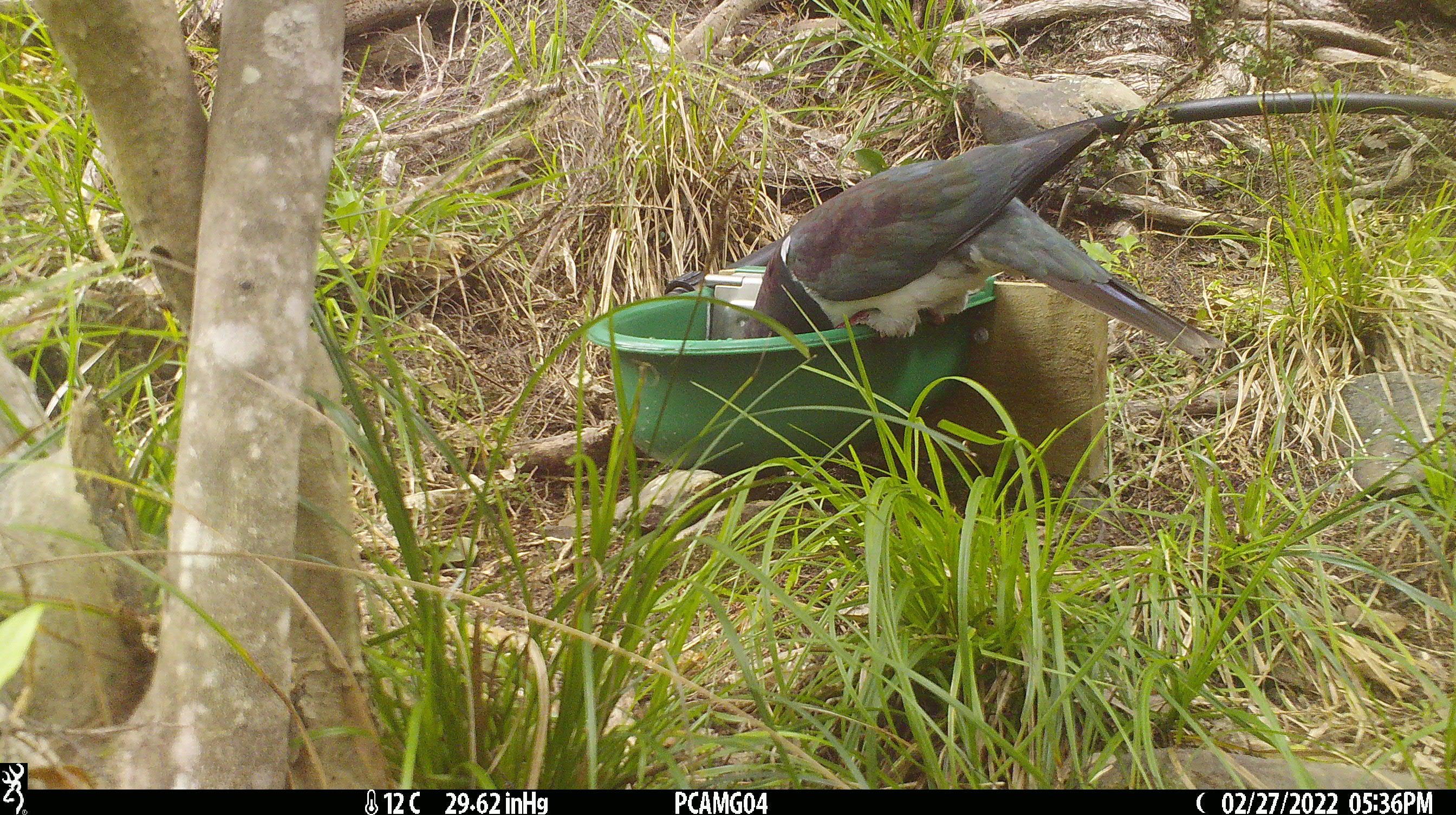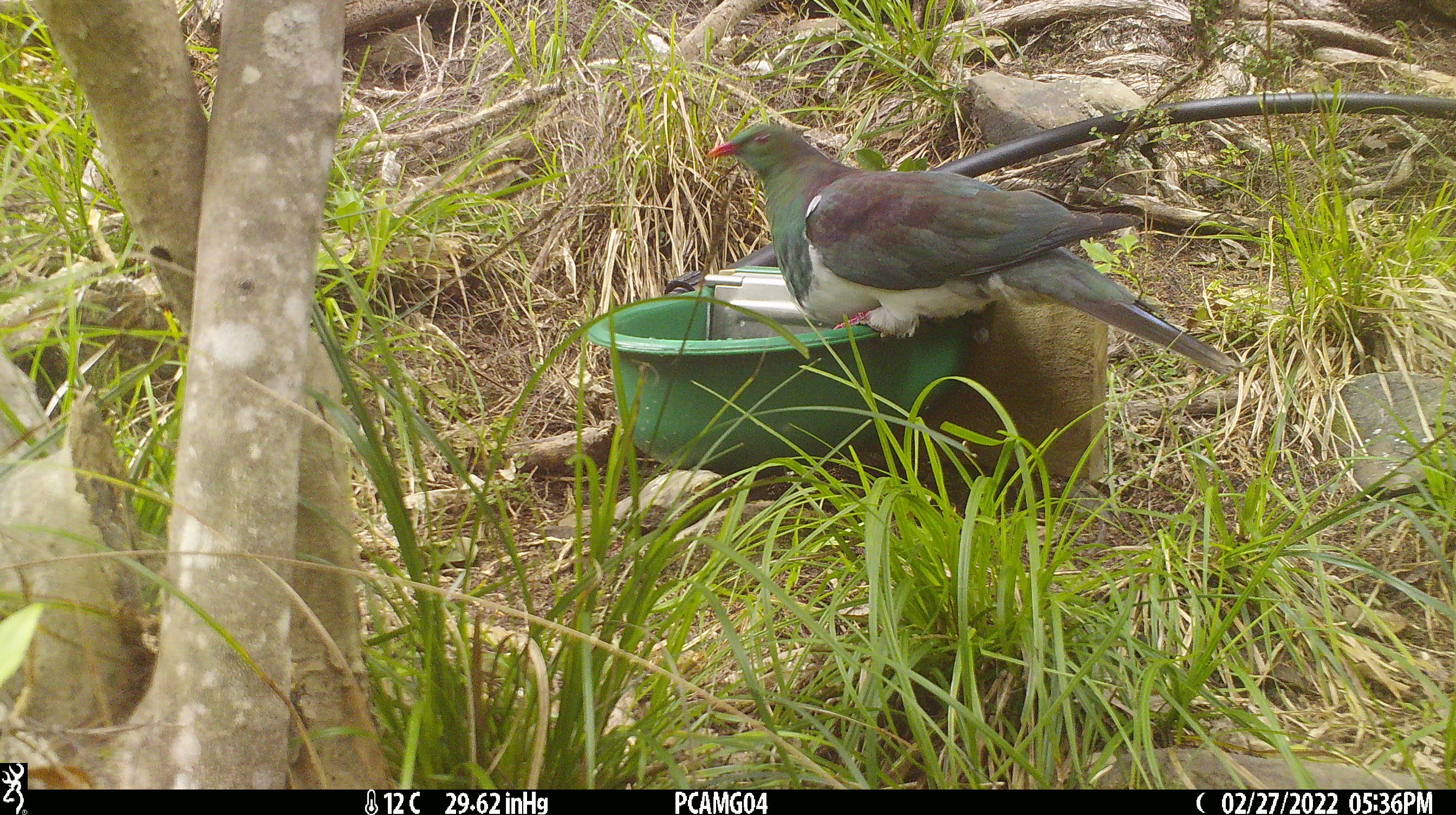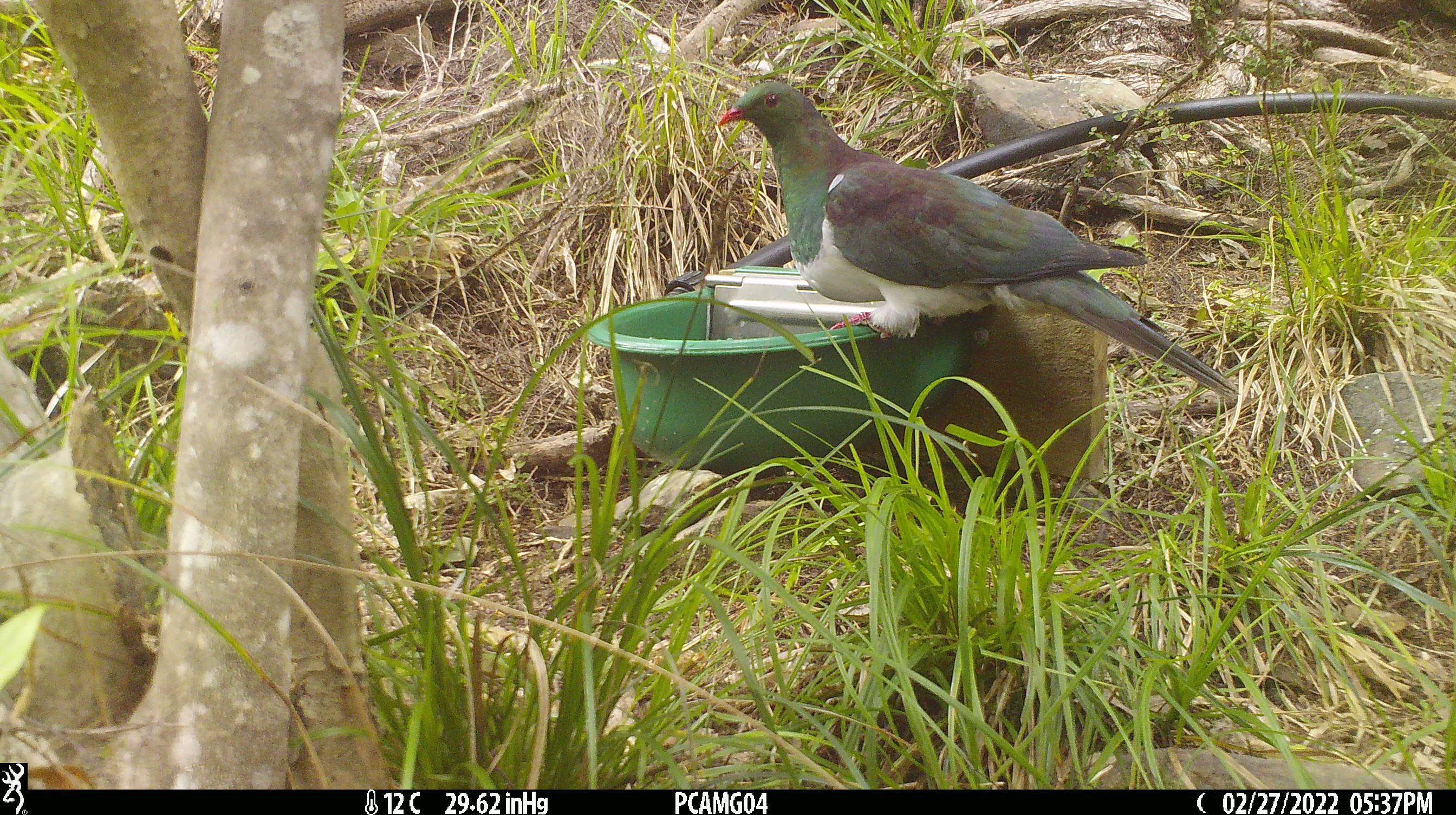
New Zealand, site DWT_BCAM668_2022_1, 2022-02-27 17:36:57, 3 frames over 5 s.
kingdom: Animalia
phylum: Chordata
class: Aves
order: Columbiformes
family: Columbidae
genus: Hemiphaga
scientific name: Hemiphaga novaeseelandiae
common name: new zealand pigeon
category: kereru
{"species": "kereru (new zealand pigeon) (Hemiphaga novaeseelandiae)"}